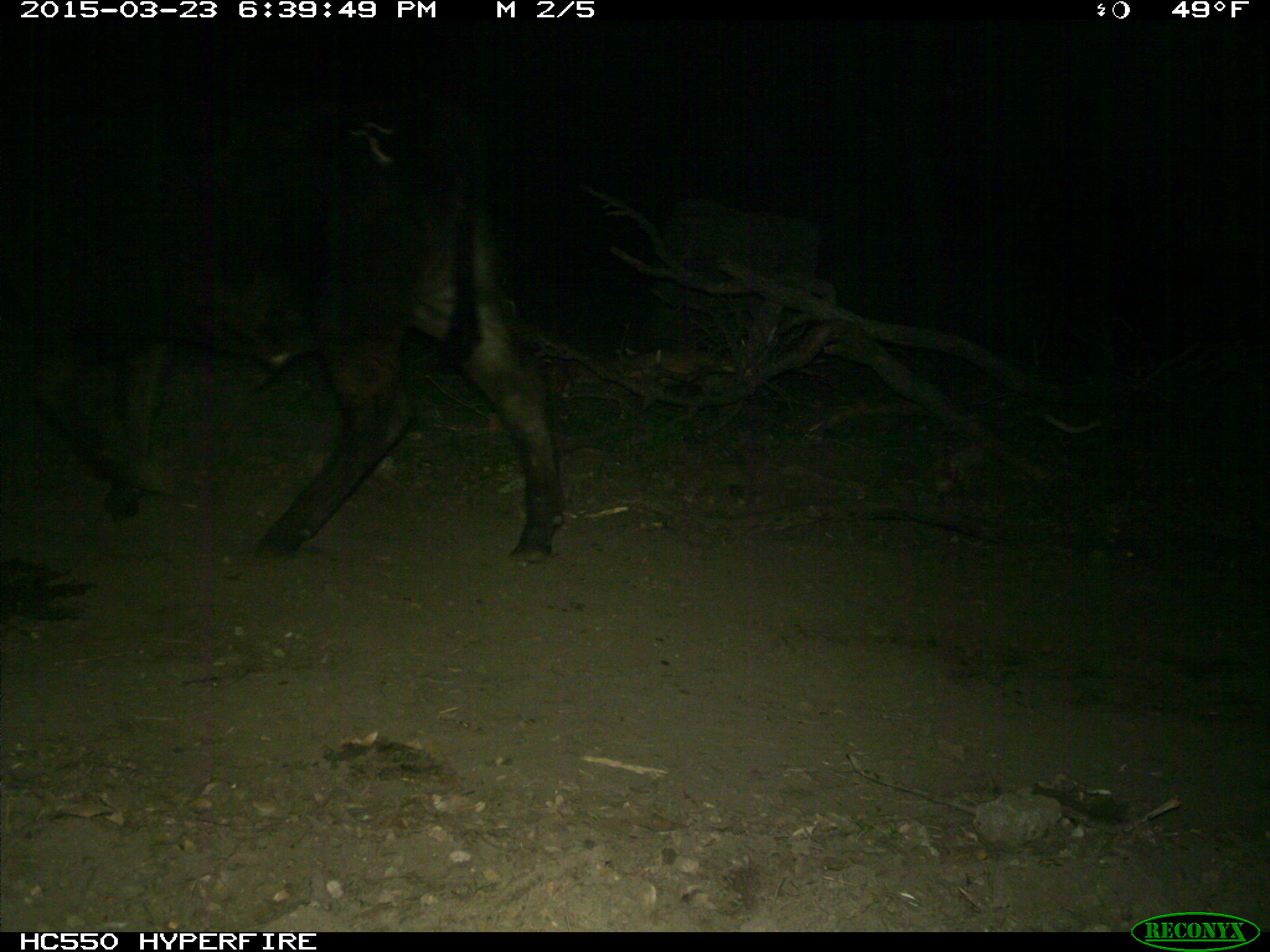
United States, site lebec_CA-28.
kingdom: Animalia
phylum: Chordata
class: Mammalia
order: Artiodactyla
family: Bovidae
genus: Bos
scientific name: Bos taurus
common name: domestic cow